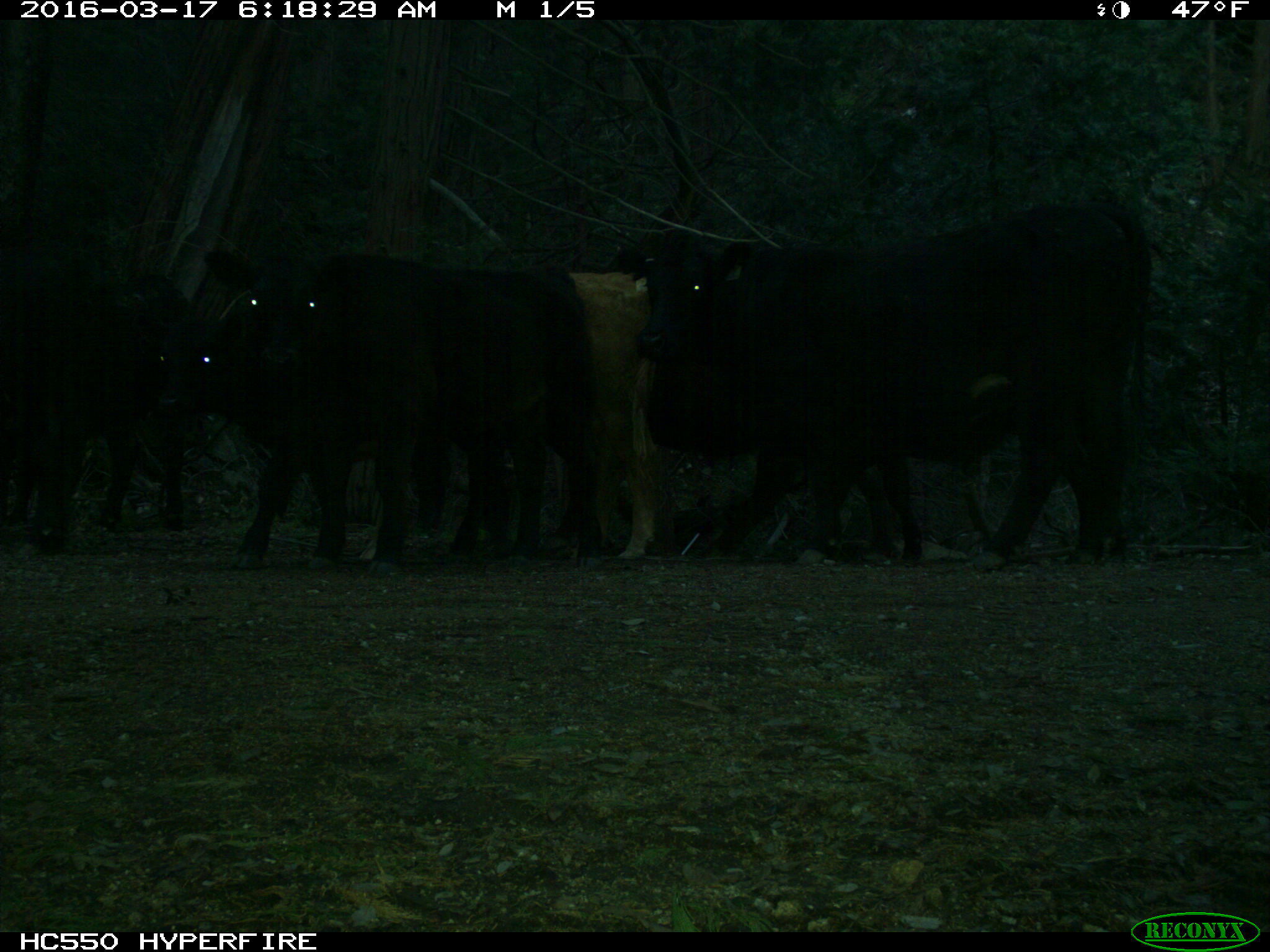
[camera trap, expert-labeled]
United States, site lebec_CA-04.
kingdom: Animalia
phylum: Chordata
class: Mammalia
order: Artiodactyla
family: Bovidae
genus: Bos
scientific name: Bos taurus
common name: domestic cow